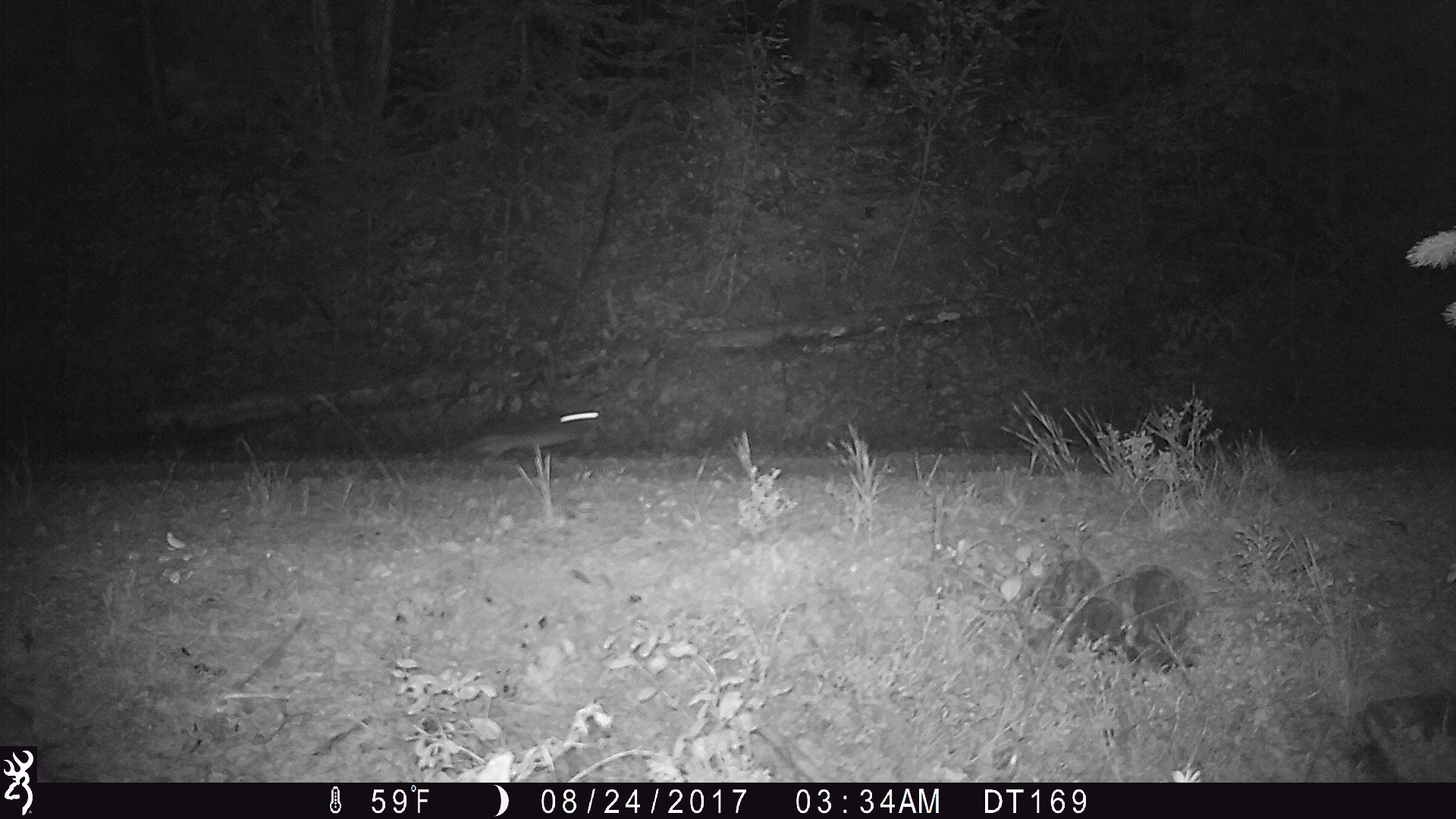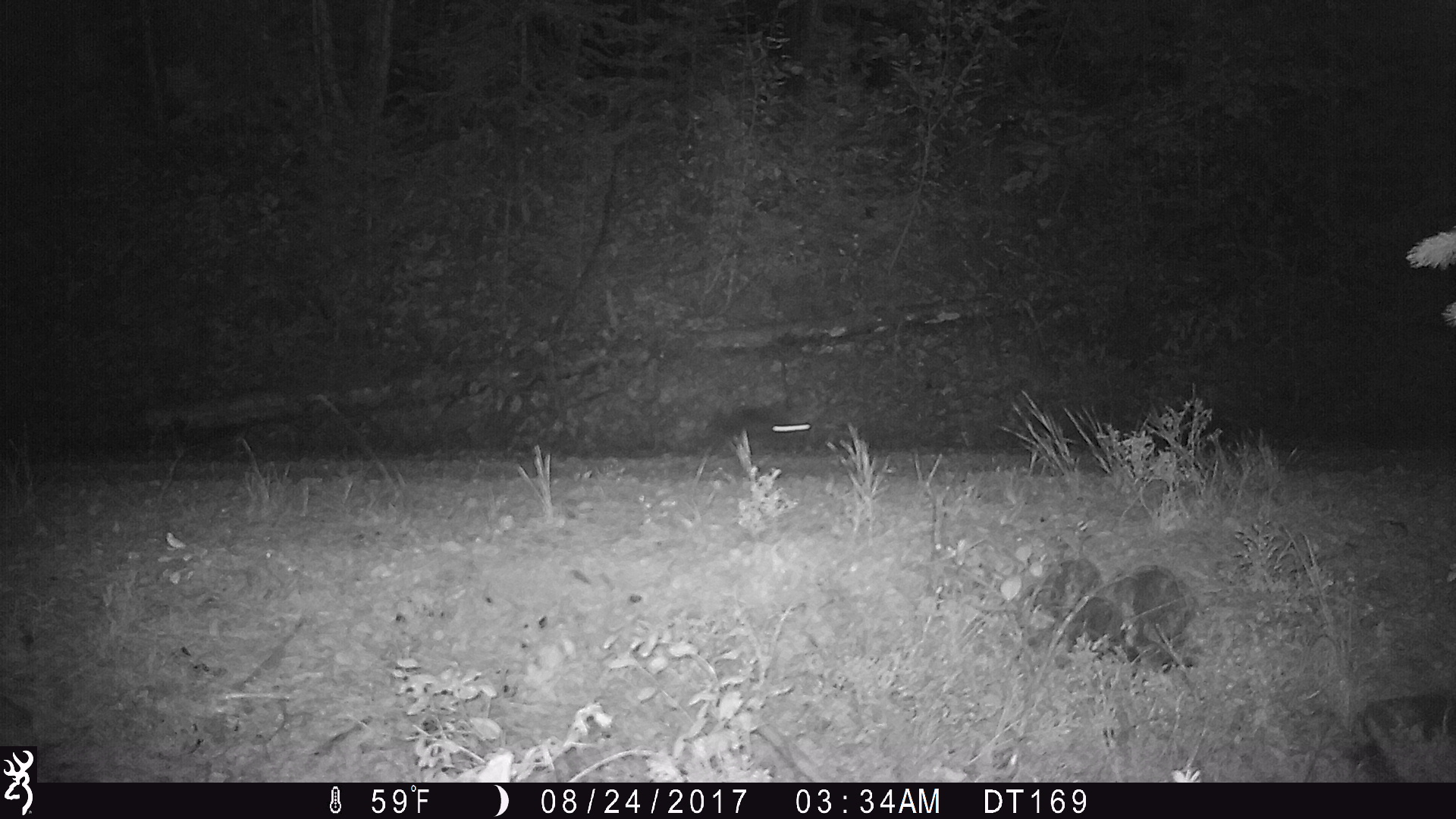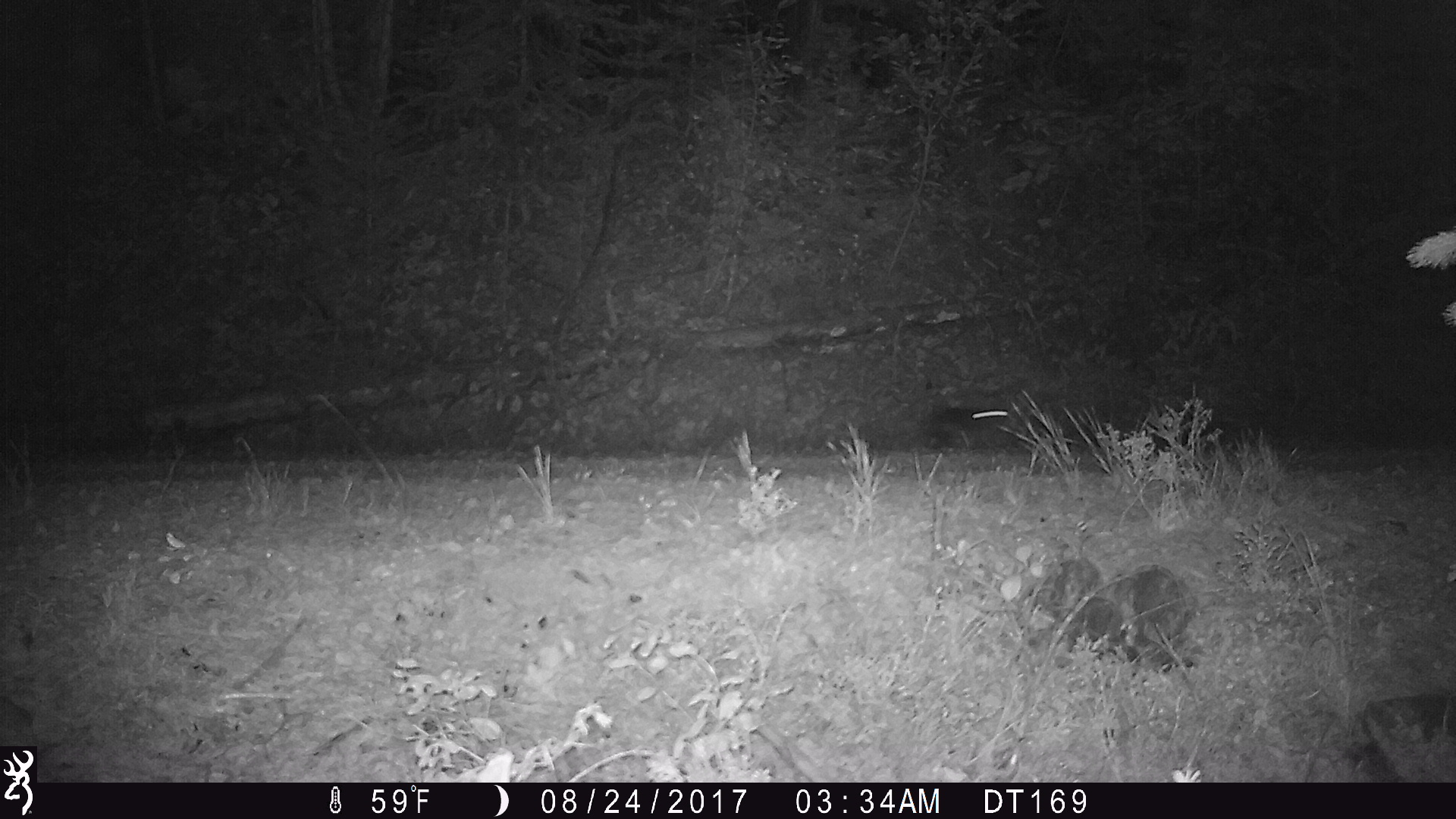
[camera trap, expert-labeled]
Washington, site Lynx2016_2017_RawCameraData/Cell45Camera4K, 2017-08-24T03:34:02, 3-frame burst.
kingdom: Animalia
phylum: Chordata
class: Mammalia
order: Lagomorpha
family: Leporidae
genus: Lepus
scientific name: Lepus americanus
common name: snowshoe hare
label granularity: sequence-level